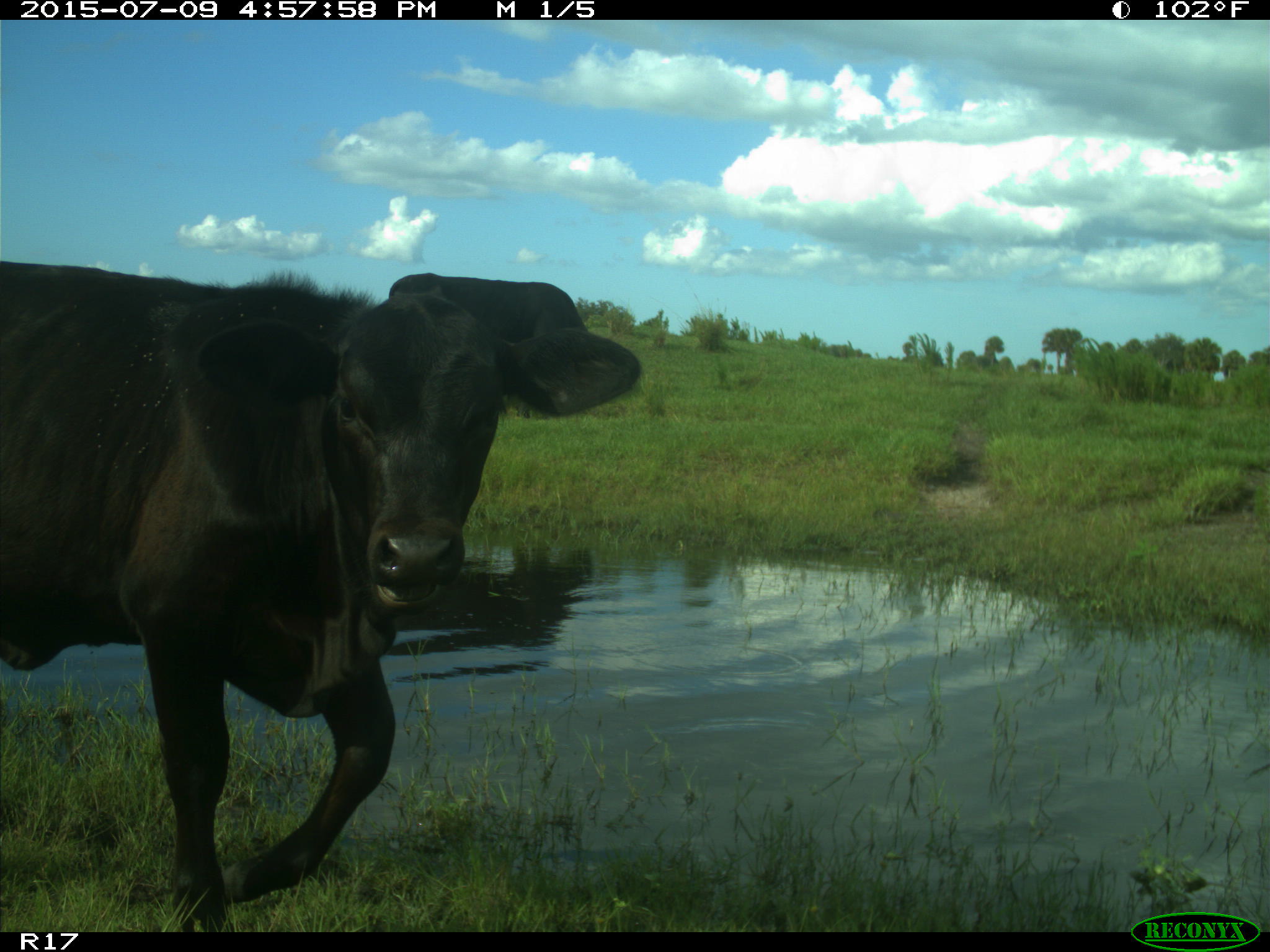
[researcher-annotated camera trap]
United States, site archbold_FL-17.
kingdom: Animalia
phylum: Chordata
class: Mammalia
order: Artiodactyla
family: Bovidae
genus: Bos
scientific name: Bos taurus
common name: domestic cow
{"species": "Bos taurus (domestic cow)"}